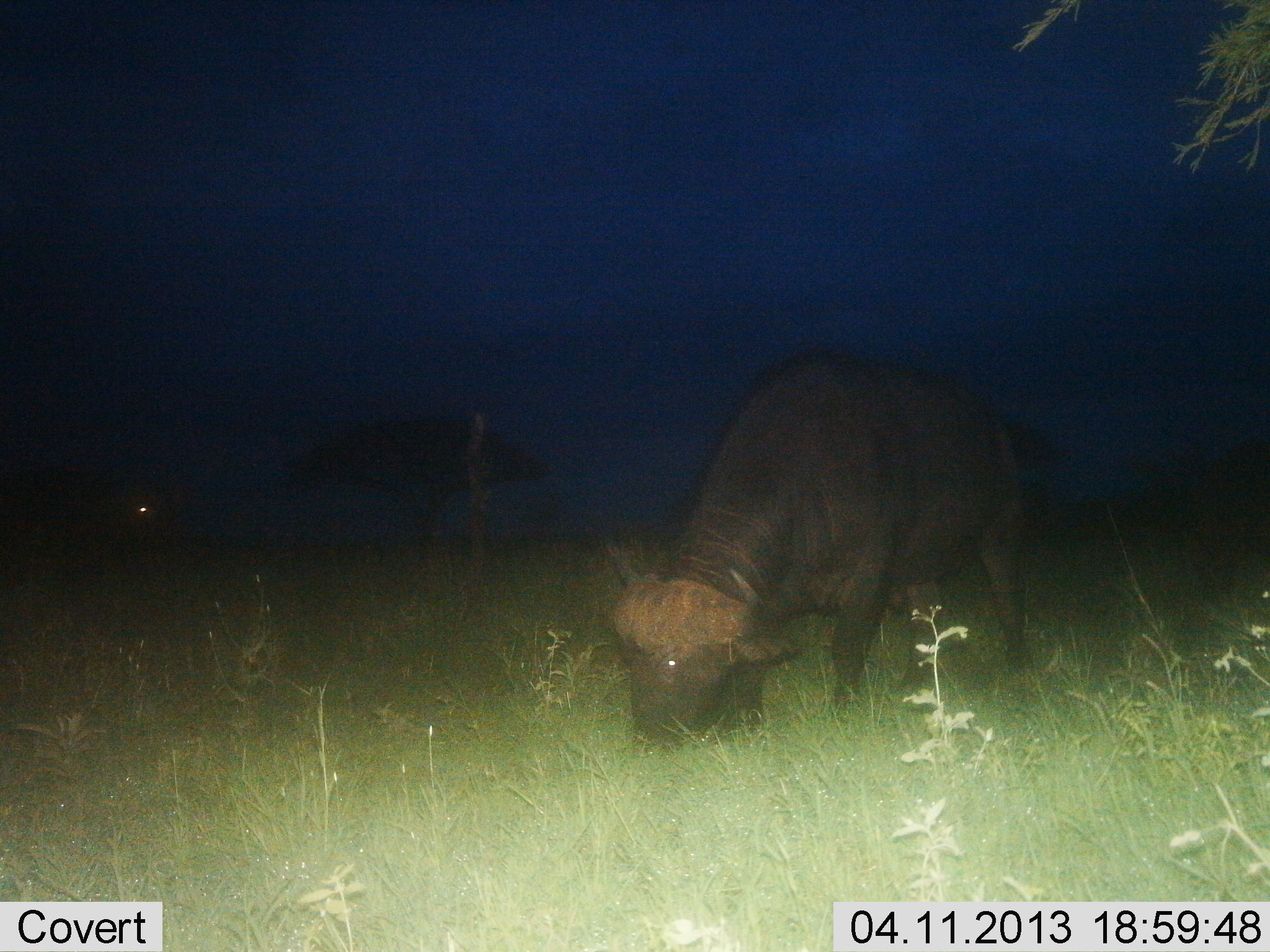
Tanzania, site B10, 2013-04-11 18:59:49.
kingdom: Animalia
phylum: Chordata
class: Mammalia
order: Artiodactyla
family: Bovidae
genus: Syncerus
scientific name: Syncerus caffer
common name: cape buffalo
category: buffalo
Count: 1.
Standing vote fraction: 30%.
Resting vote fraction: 0%.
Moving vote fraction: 0%.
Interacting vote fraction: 0%.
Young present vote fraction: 0%.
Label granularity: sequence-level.